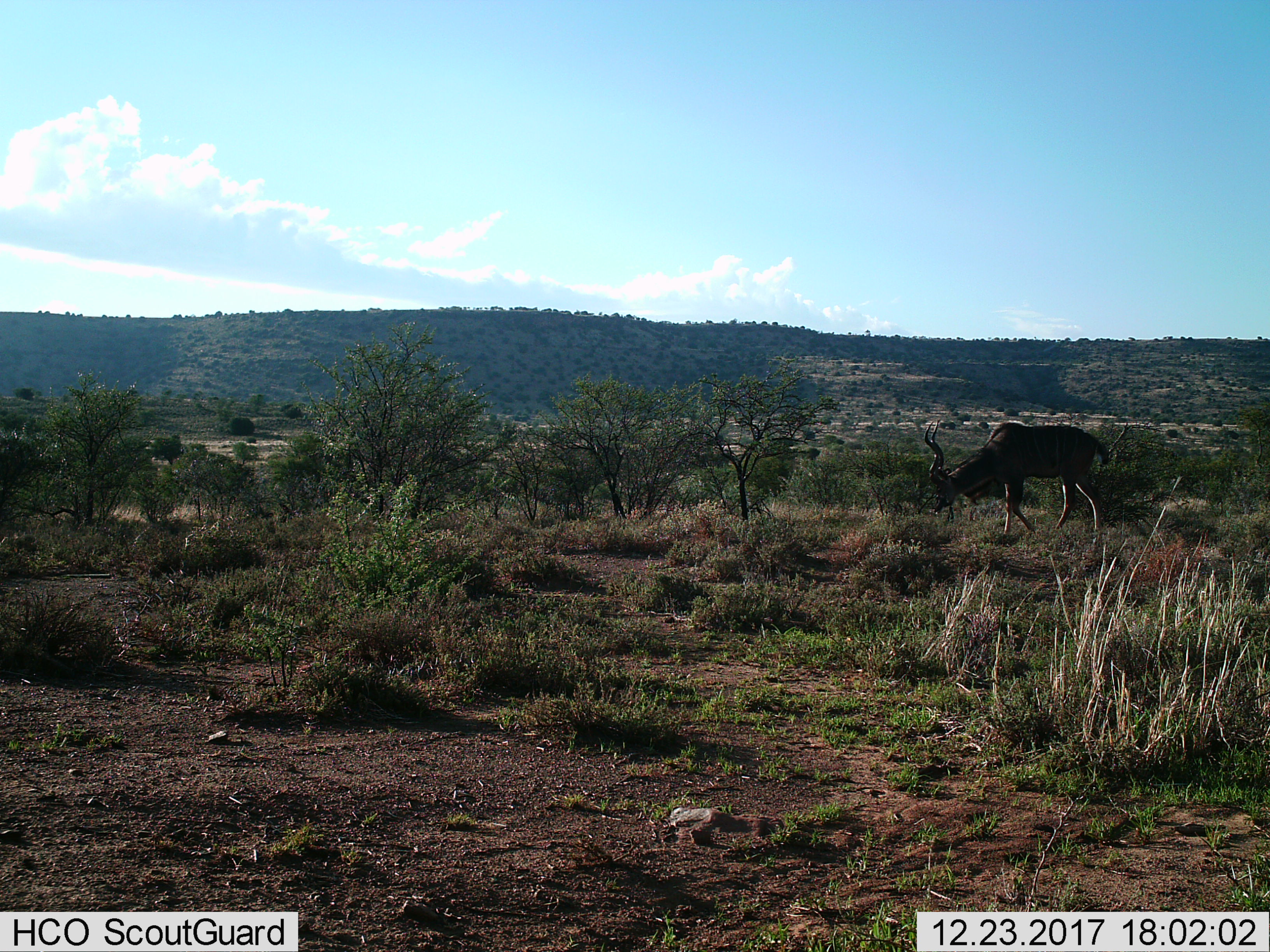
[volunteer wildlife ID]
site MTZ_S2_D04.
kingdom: Animalia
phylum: Chordata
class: Mammalia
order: Artiodactyla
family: Bovidae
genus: Tragelaphus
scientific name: Tragelaphus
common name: kudu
Kudu (Tragelaphus), count 1. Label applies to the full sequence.